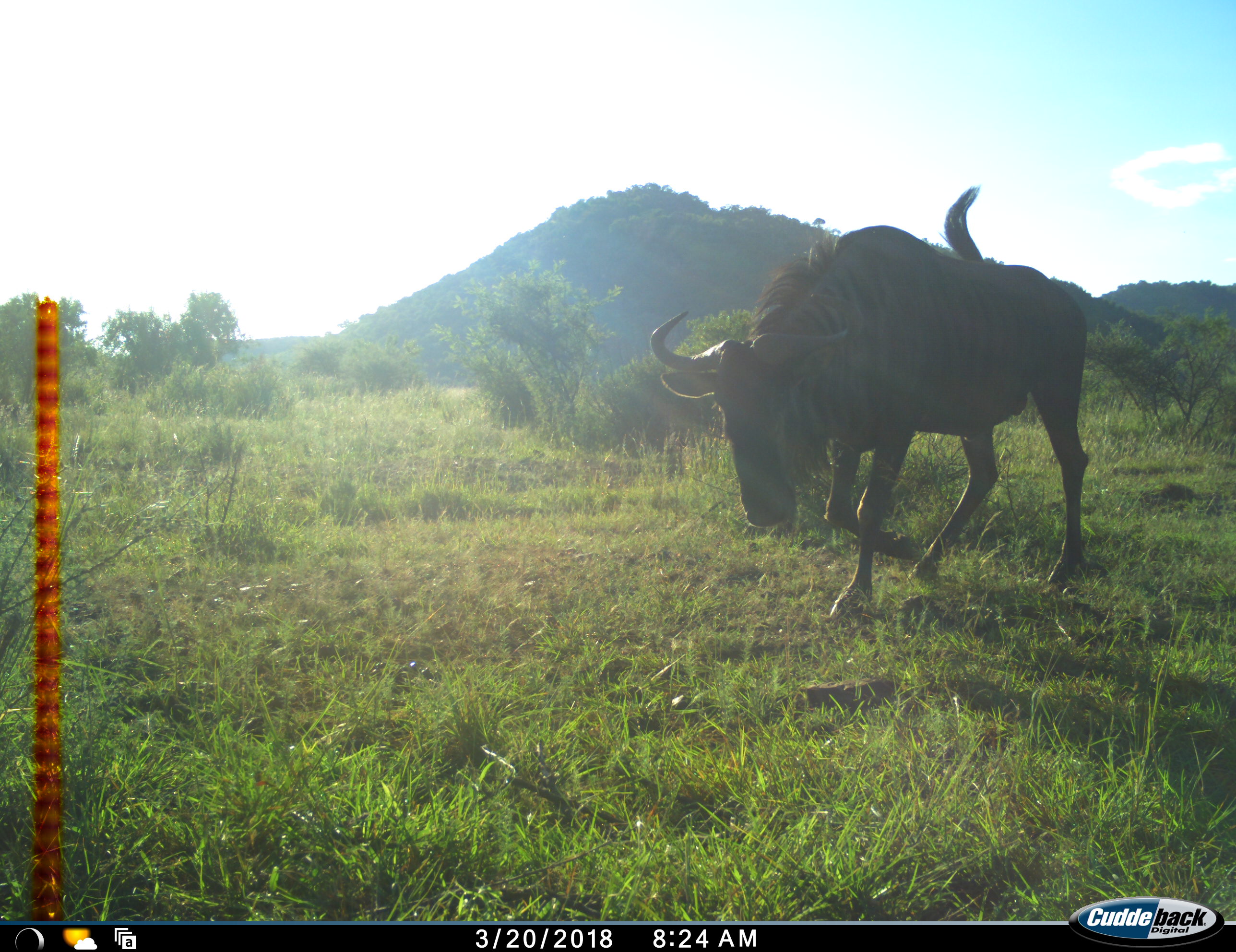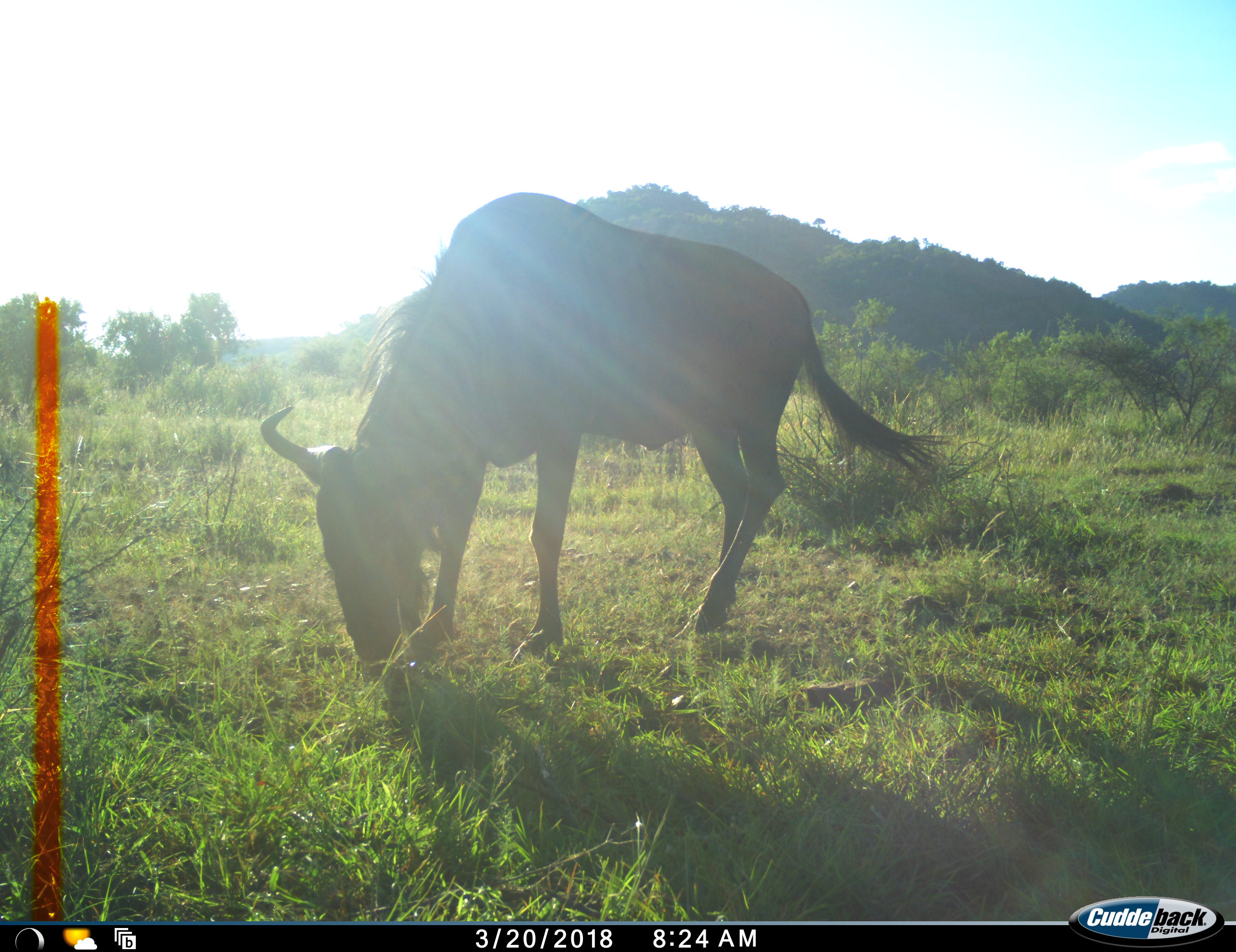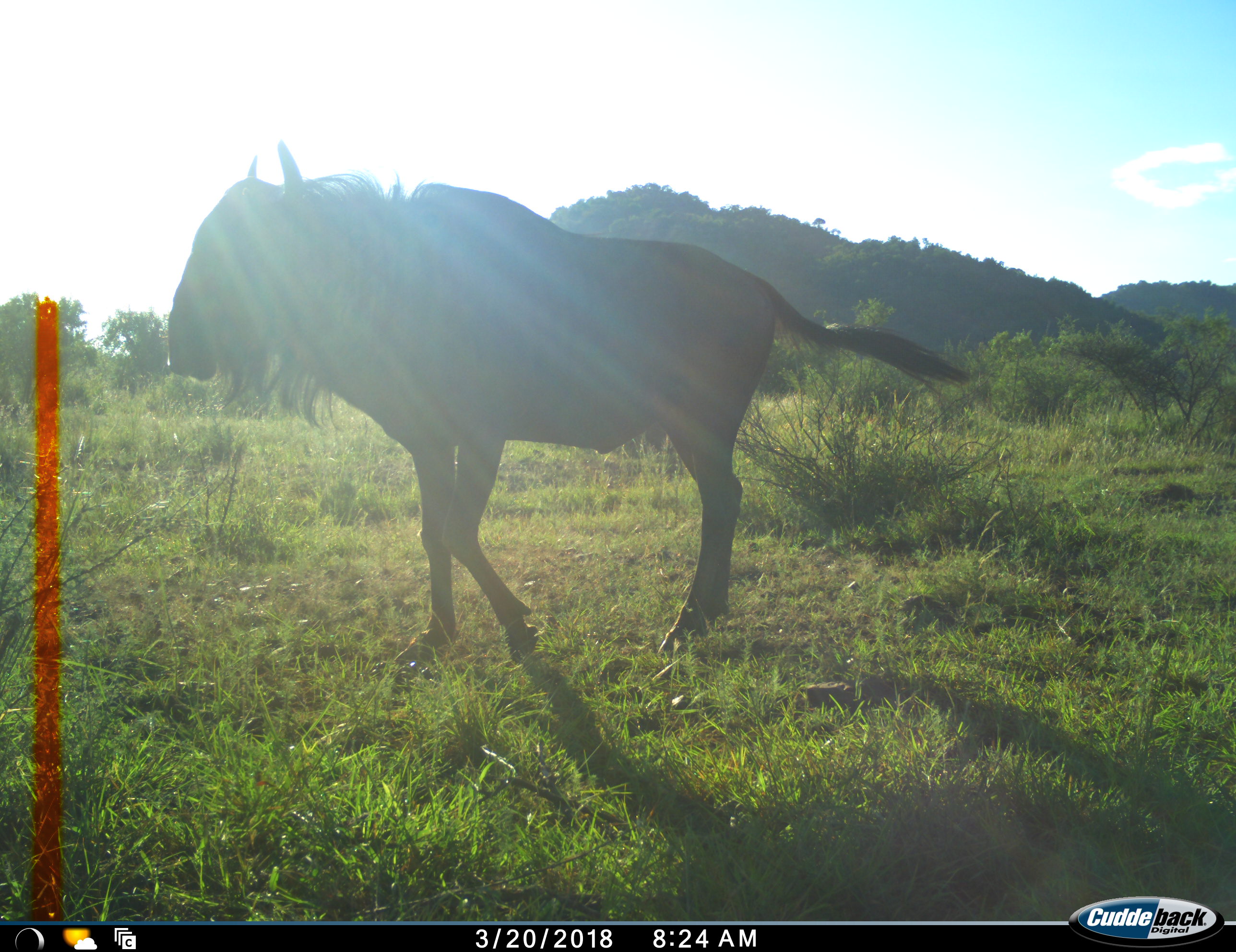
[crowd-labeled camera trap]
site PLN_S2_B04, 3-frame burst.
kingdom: Animalia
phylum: Chordata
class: Mammalia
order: Artiodactyla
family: Bovidae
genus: Connochaetes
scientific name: Connochaetes taurinus taurinus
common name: blue wildebeest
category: wildebeestblue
Wildebeestblue (blue wildebeest) (Connochaetes taurinus taurinus), count 1. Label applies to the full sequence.